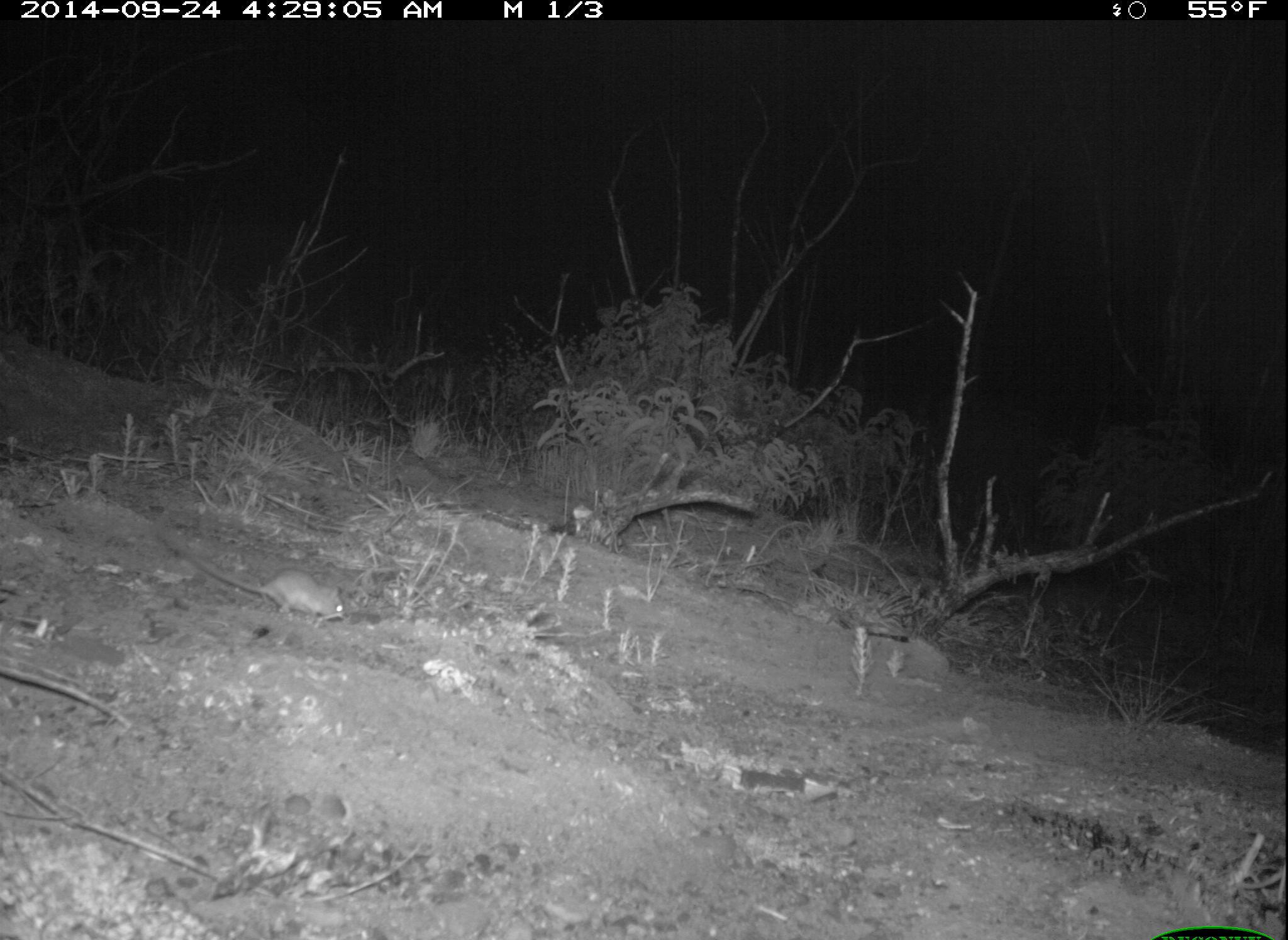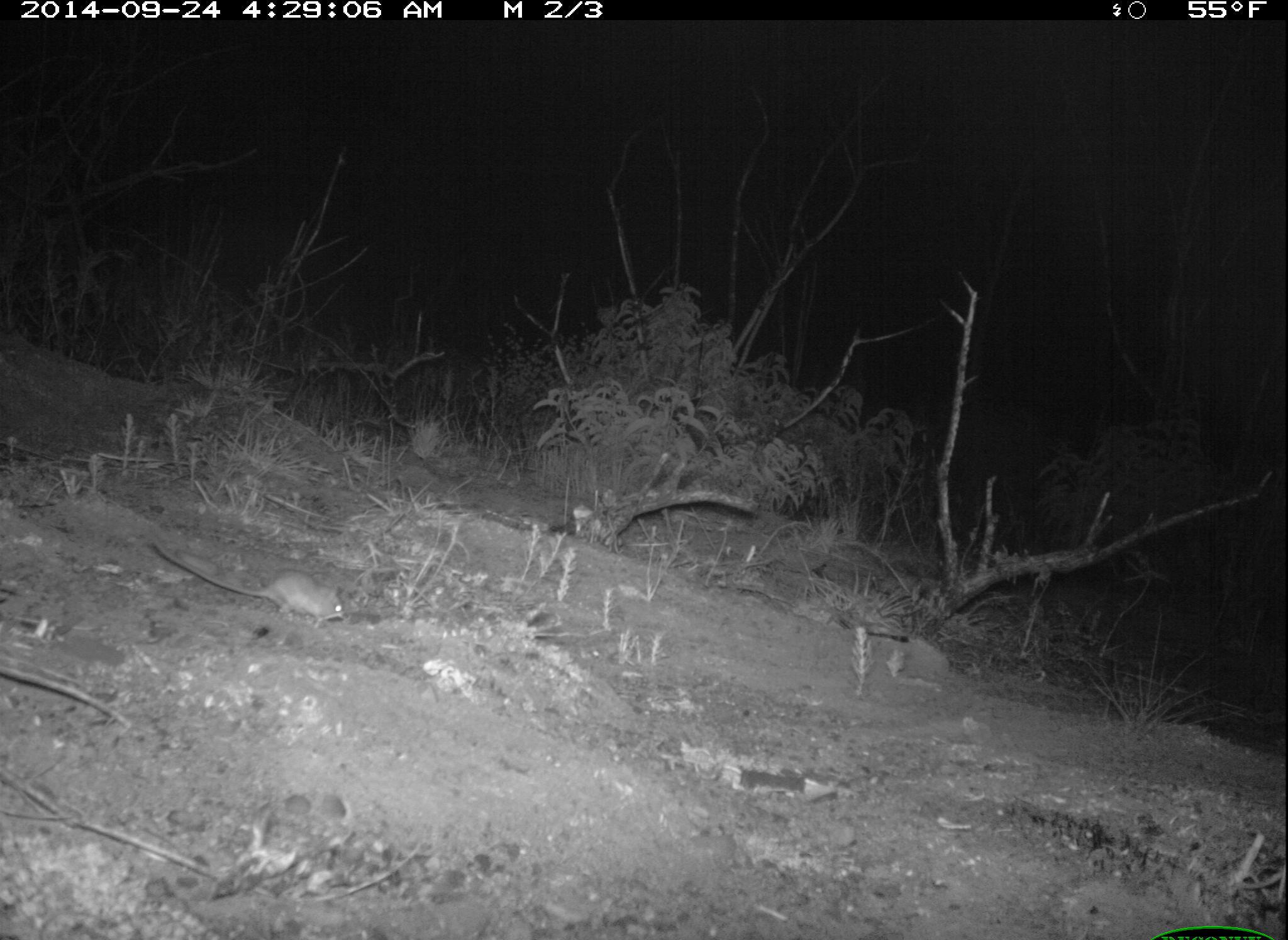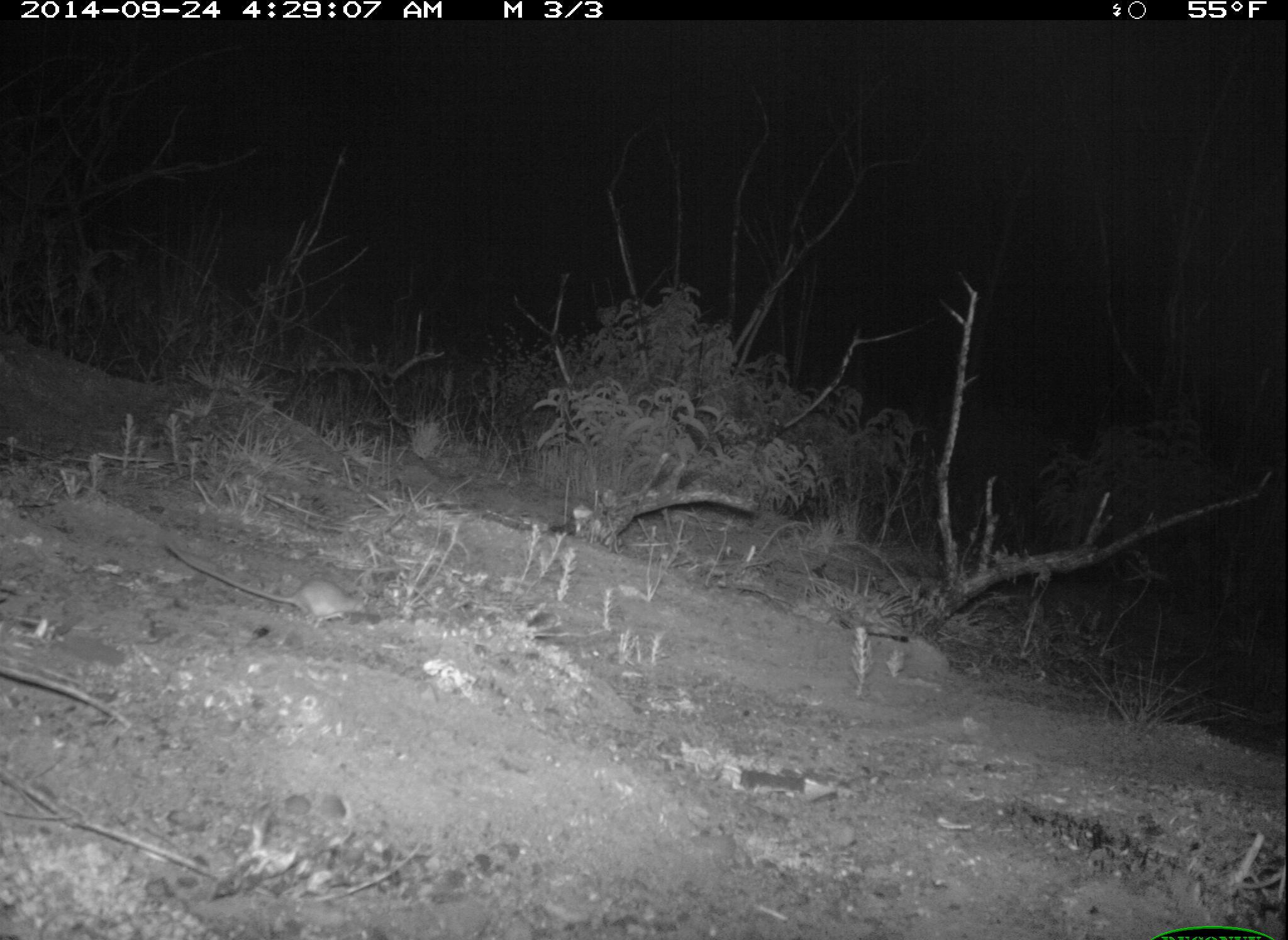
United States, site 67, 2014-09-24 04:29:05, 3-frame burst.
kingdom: Animalia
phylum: Chordata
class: Mammalia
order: Rodentia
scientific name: Rodentia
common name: rodent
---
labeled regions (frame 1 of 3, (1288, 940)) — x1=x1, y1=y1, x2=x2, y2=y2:
rodent: x1=167, y1=534, x2=347, y2=624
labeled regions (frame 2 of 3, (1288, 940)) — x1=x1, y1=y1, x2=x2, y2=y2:
rodent: x1=150, y1=531, x2=346, y2=625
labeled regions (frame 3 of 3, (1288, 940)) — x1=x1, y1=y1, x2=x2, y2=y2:
rodent: x1=164, y1=544, x2=371, y2=624